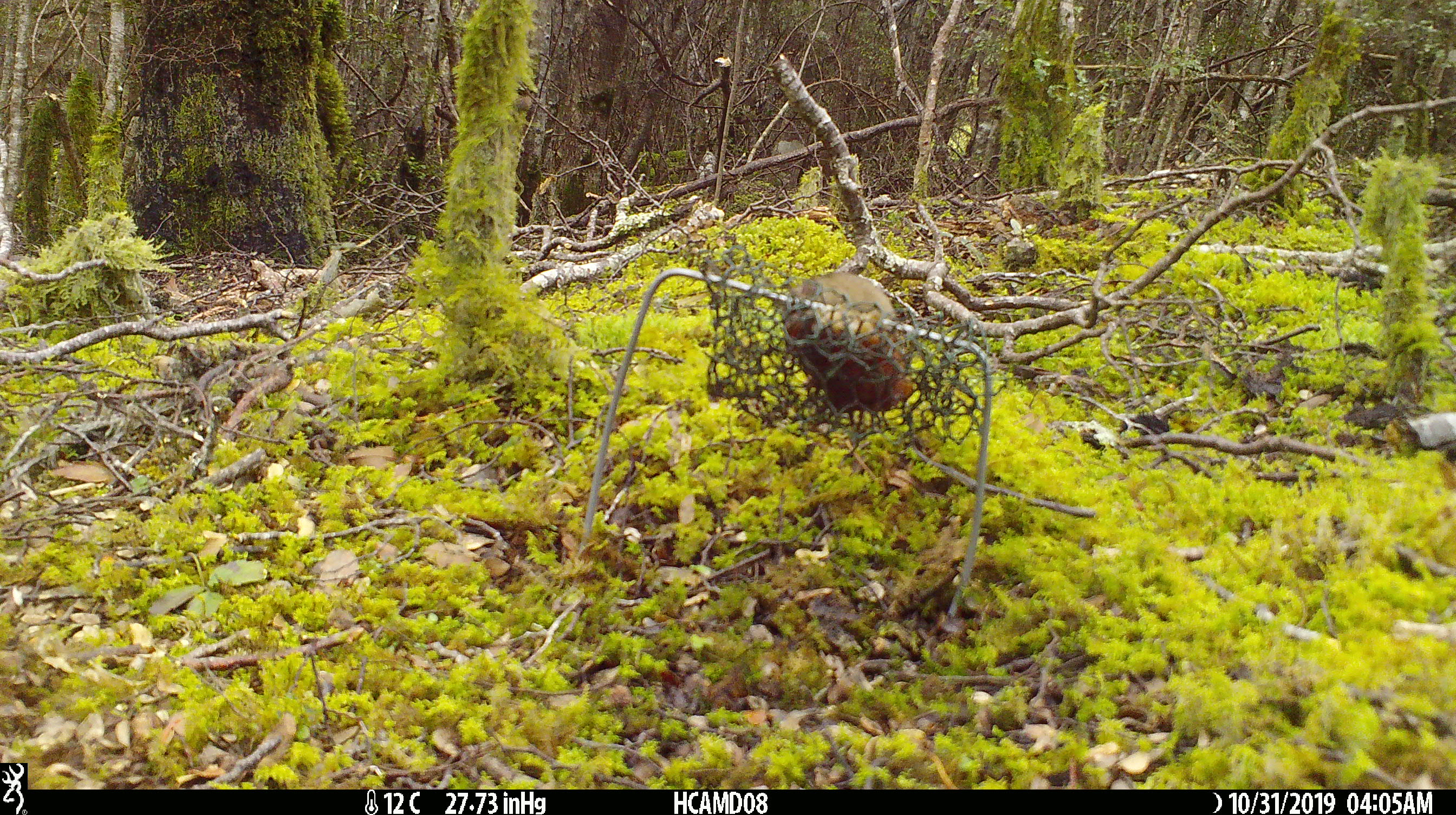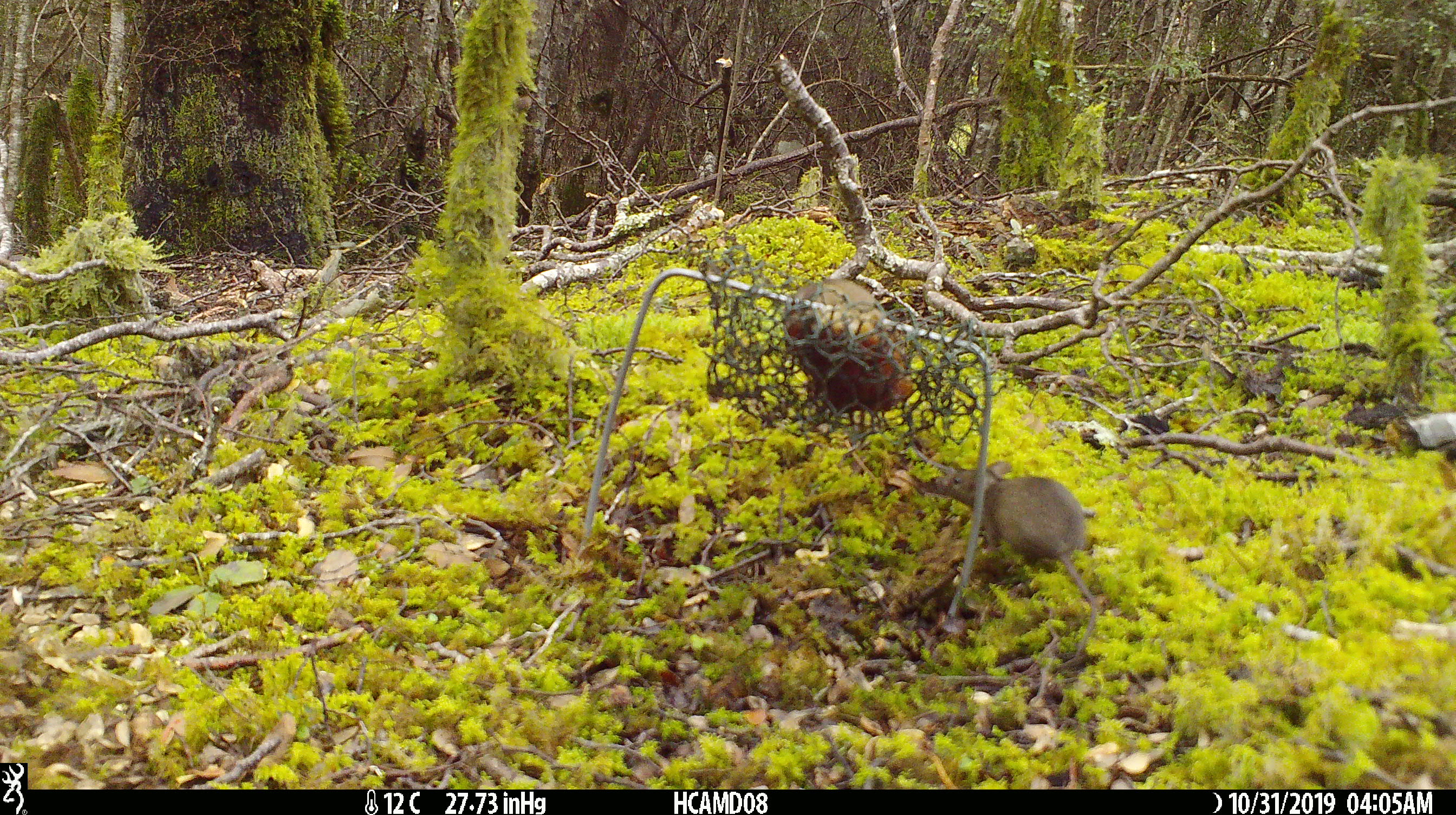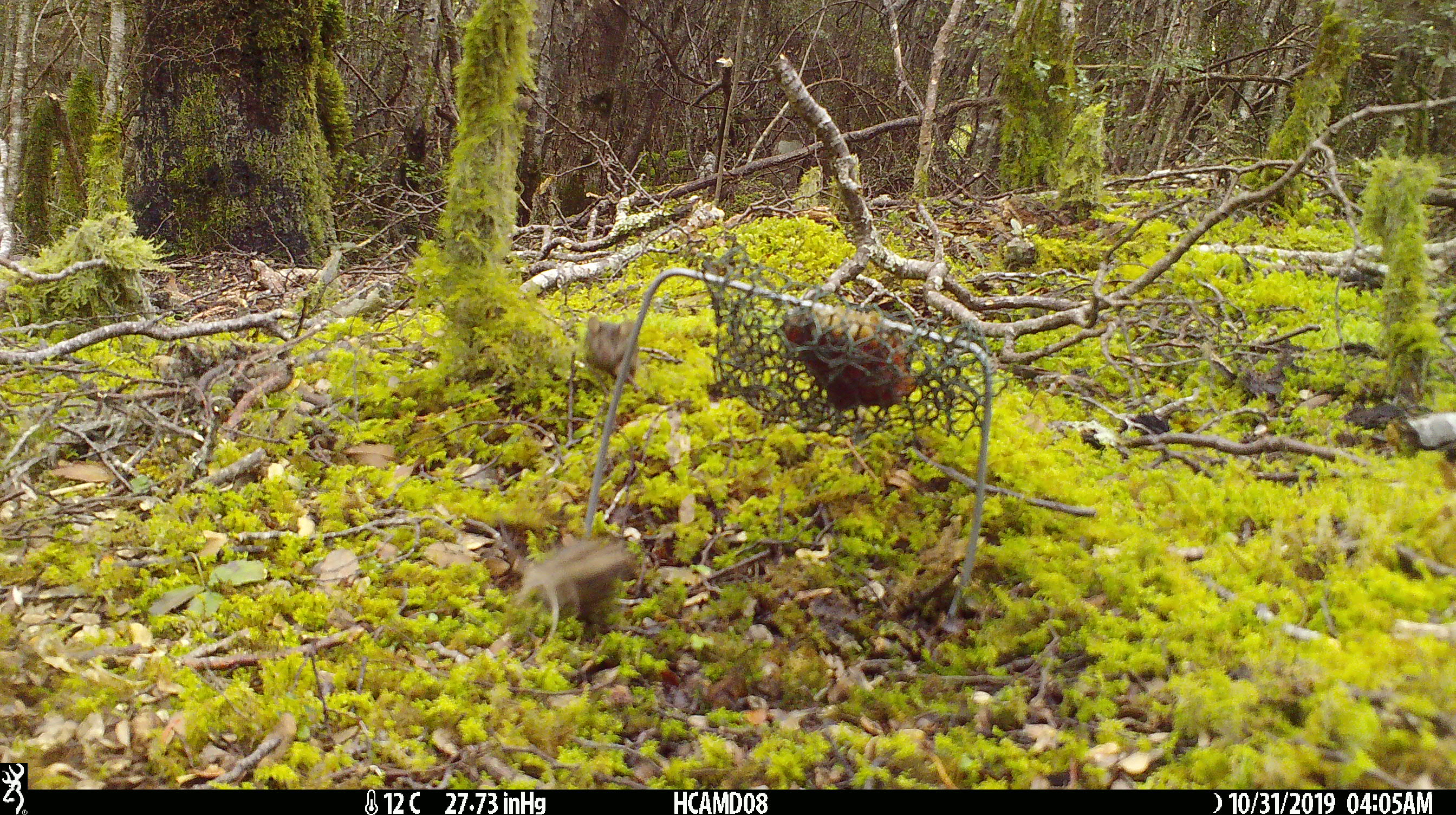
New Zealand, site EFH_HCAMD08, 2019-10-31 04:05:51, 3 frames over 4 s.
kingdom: Animalia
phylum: Chordata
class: Mammalia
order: Rodentia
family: Muridae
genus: Mus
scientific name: Mus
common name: mouse